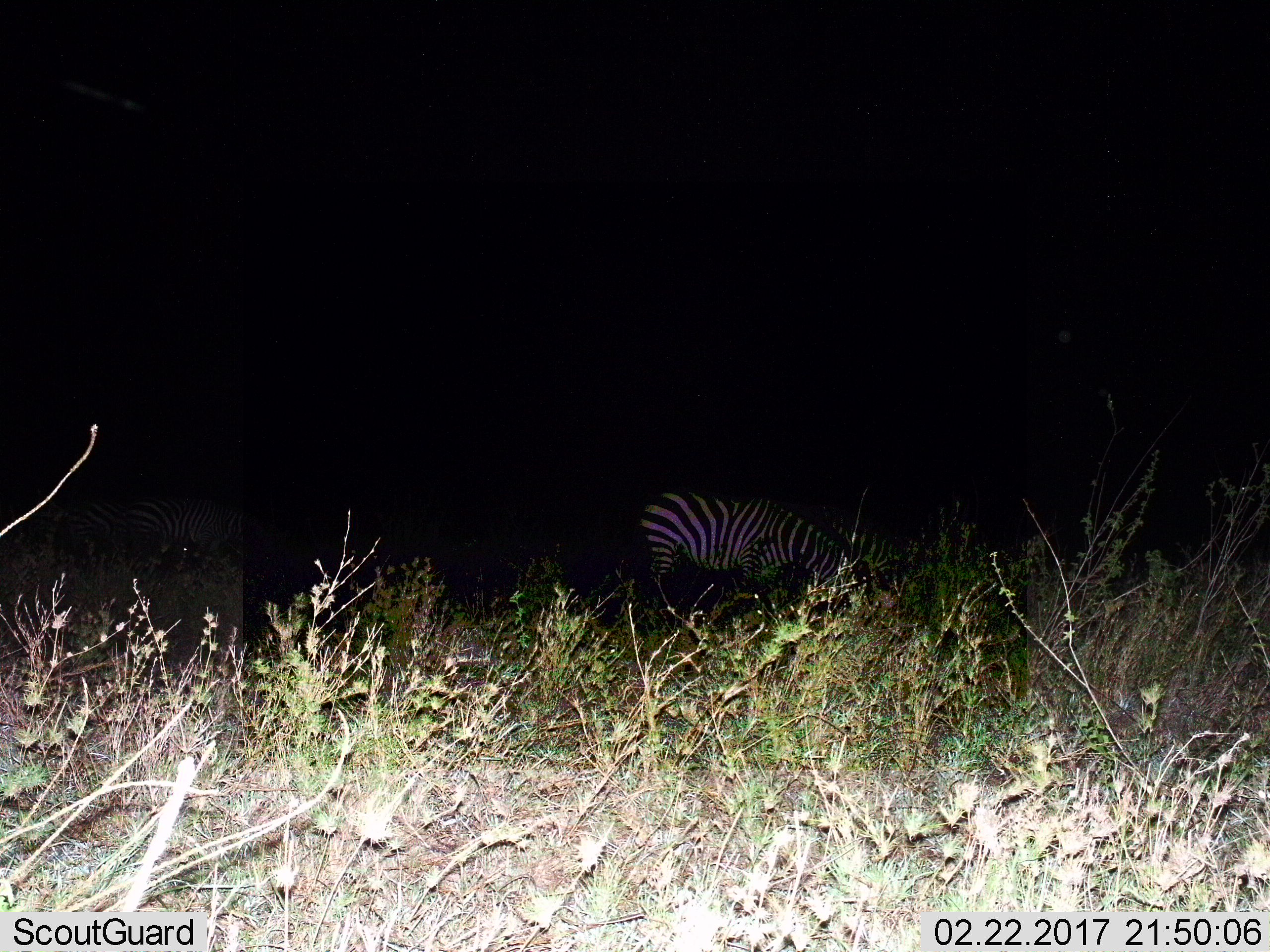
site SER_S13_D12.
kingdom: Animalia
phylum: Chordata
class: Mammalia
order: Perissodactyla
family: Equidae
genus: Equus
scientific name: Equus quagga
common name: plains zebra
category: zebraplains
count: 3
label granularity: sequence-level